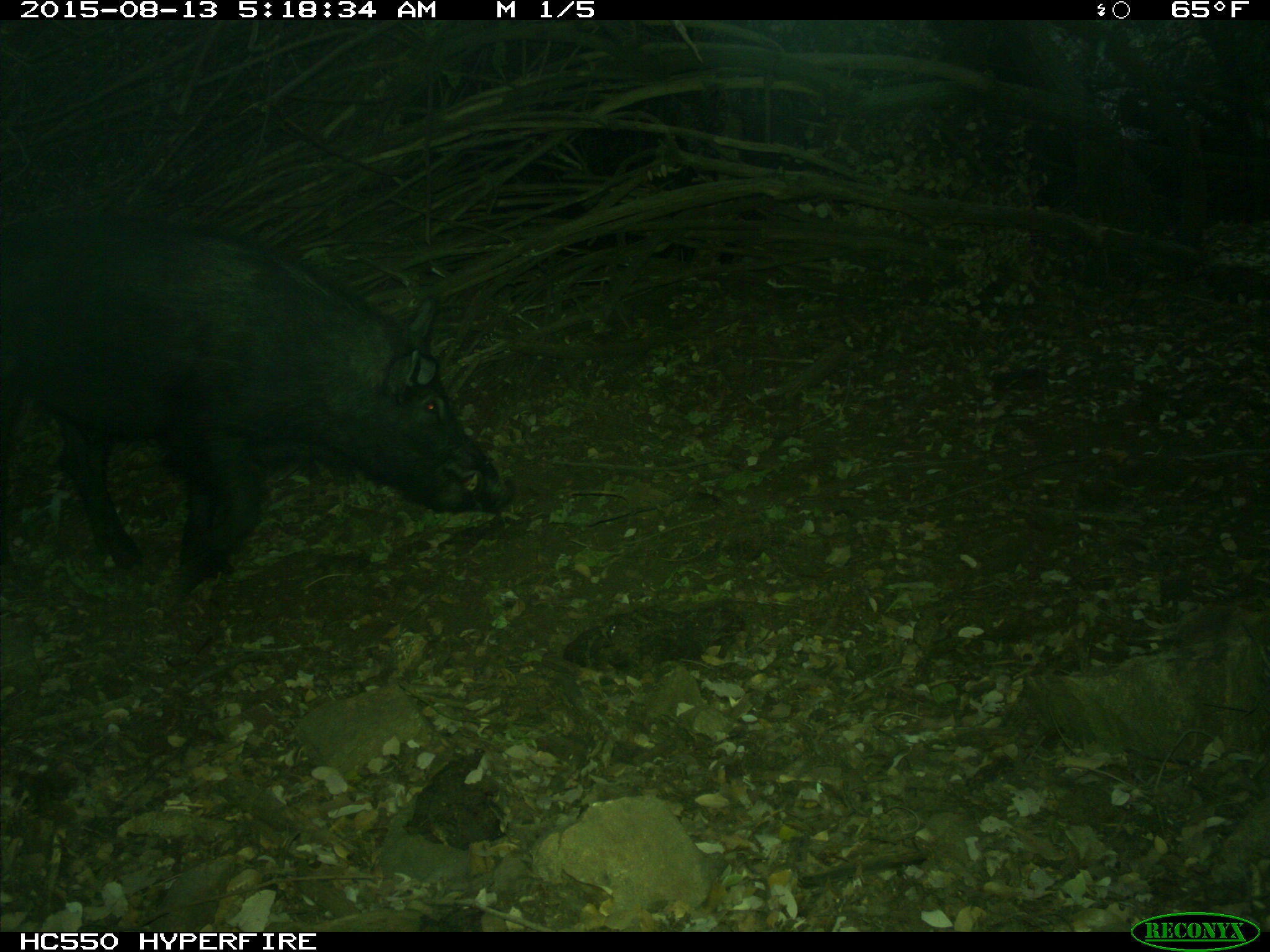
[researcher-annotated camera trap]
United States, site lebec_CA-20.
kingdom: Animalia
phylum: Chordata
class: Mammalia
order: Artiodactyla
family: Suidae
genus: Sus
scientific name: Sus scrofa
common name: wild boar